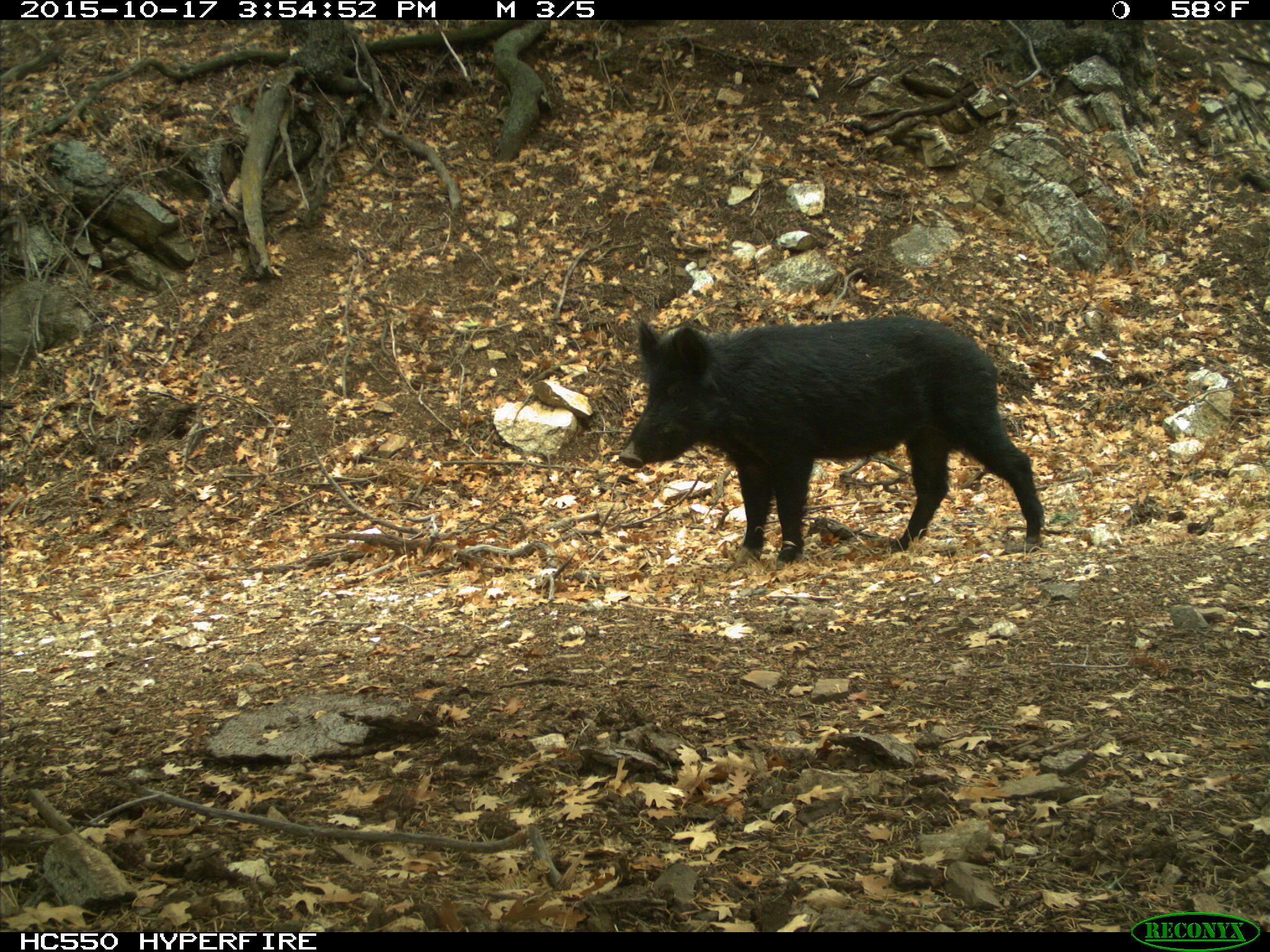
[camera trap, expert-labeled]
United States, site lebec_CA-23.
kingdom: Animalia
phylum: Chordata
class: Mammalia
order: Artiodactyla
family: Suidae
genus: Sus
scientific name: Sus scrofa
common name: wild boar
Sus scrofa (wild boar).